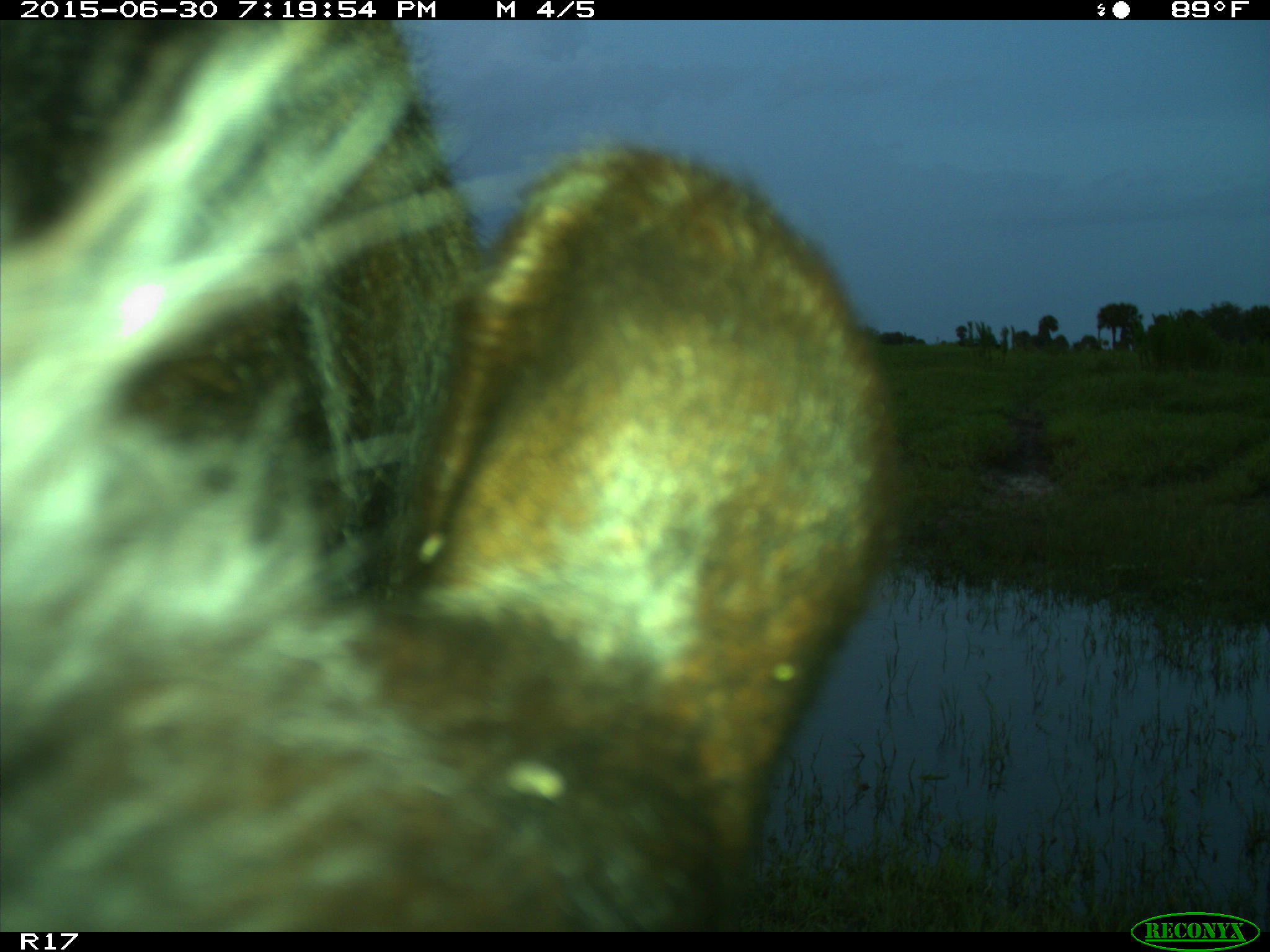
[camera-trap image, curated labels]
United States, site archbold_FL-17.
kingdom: Animalia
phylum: Chordata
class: Mammalia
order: Artiodactyla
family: Bovidae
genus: Bos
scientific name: Bos taurus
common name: domestic cow